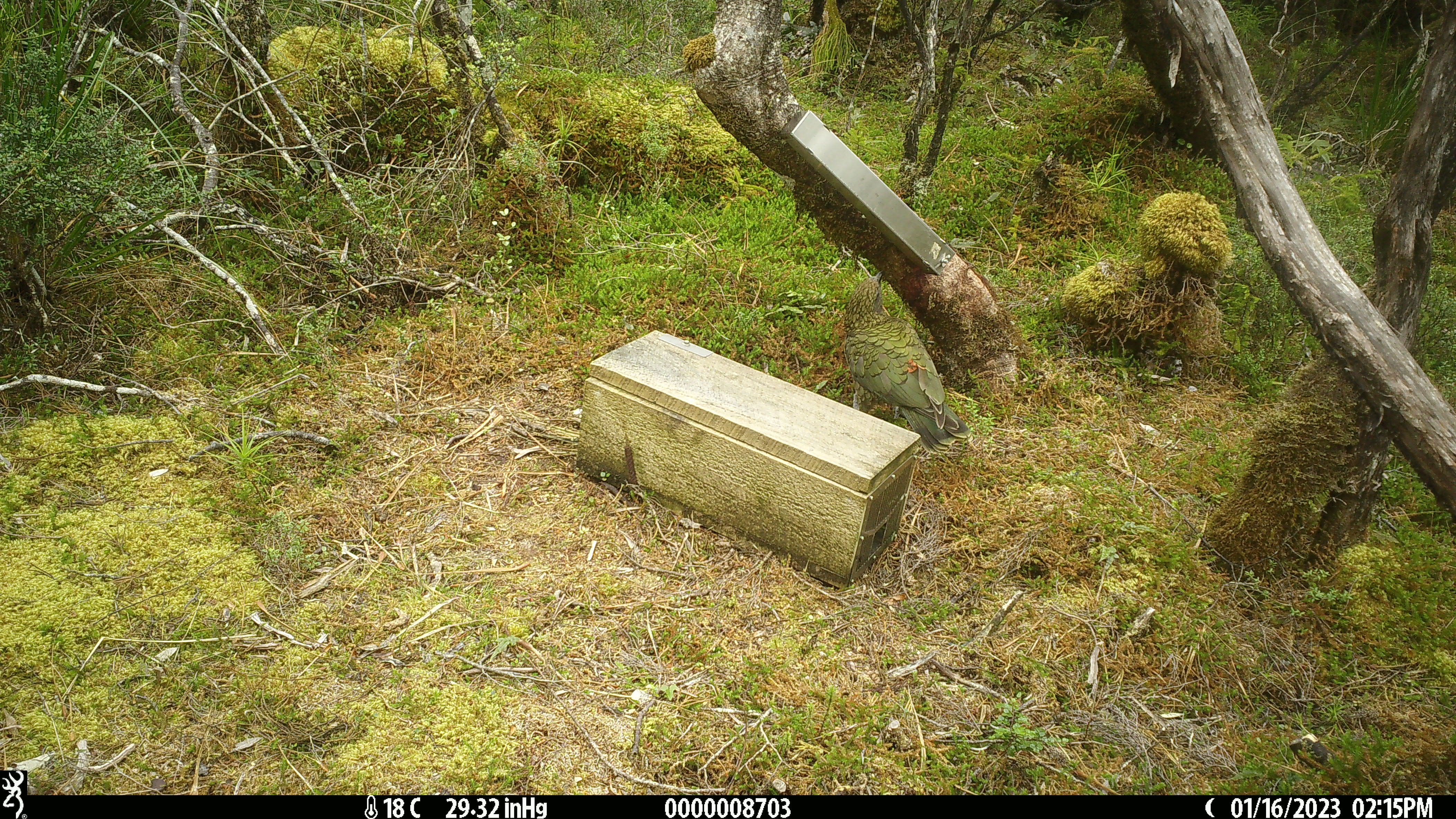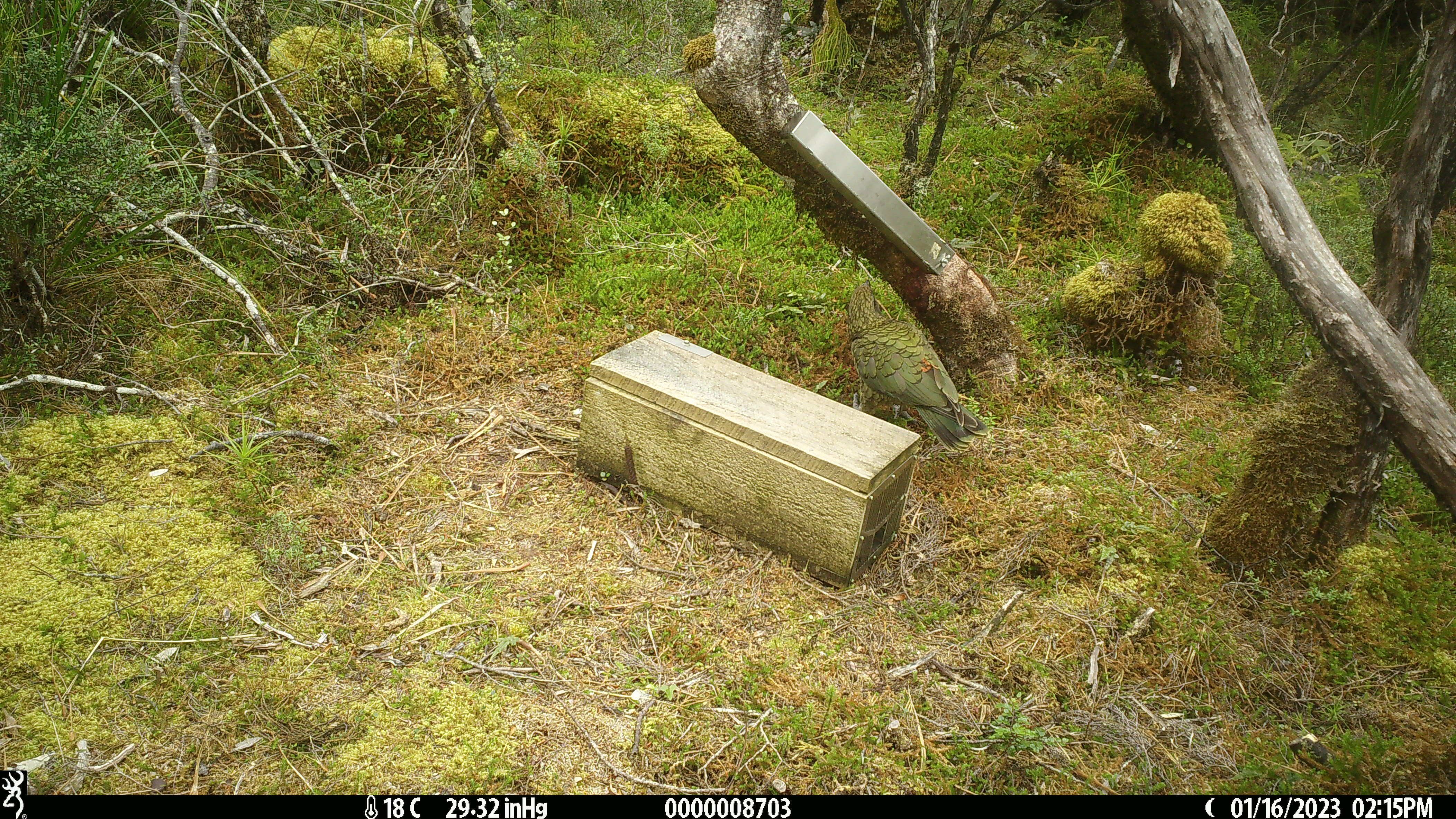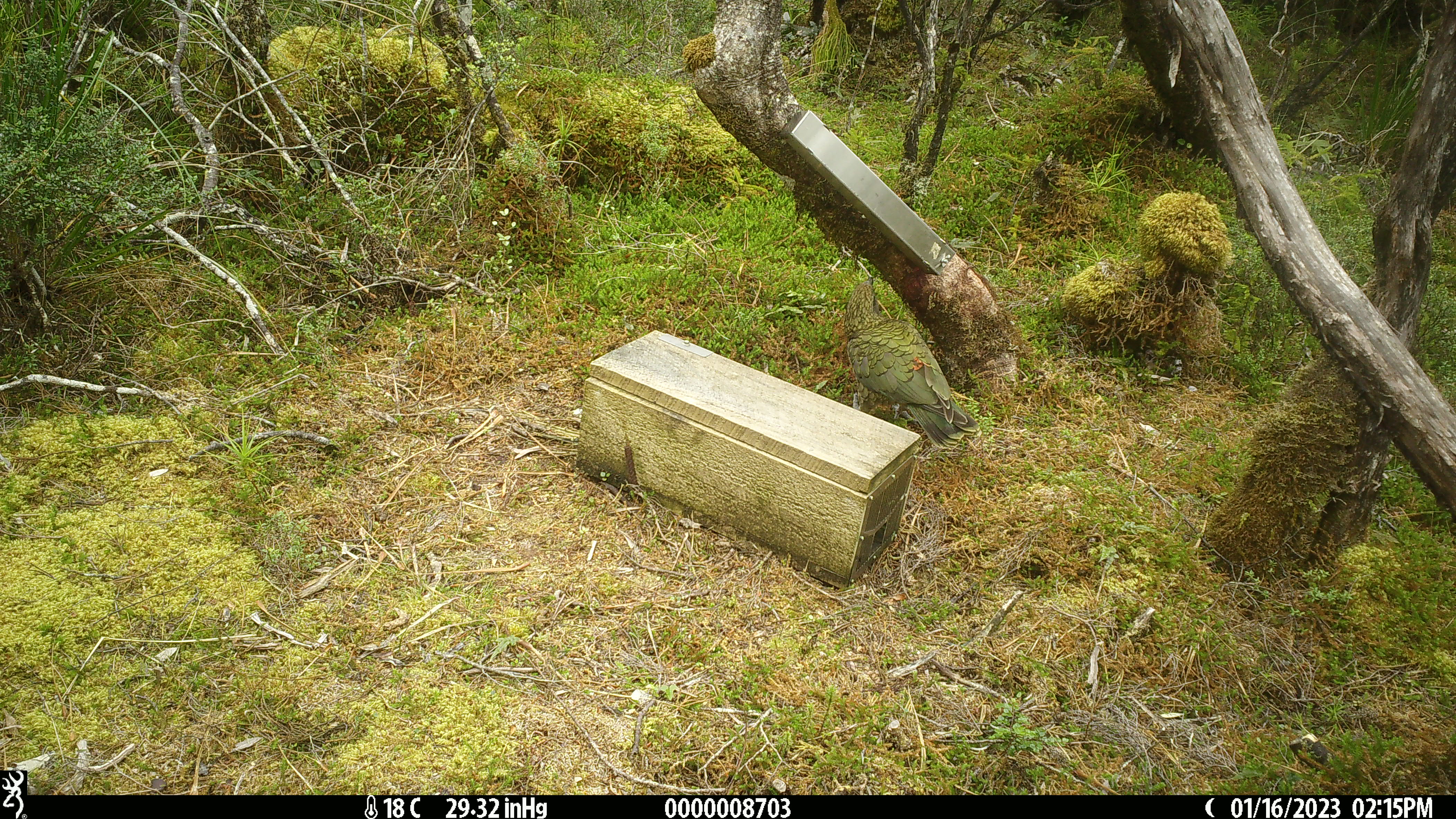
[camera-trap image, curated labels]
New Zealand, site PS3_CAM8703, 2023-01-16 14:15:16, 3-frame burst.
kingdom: Animalia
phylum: Chordata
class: Aves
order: Psittaciformes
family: Strigopidae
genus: Nestor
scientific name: Nestor notabilis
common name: kea